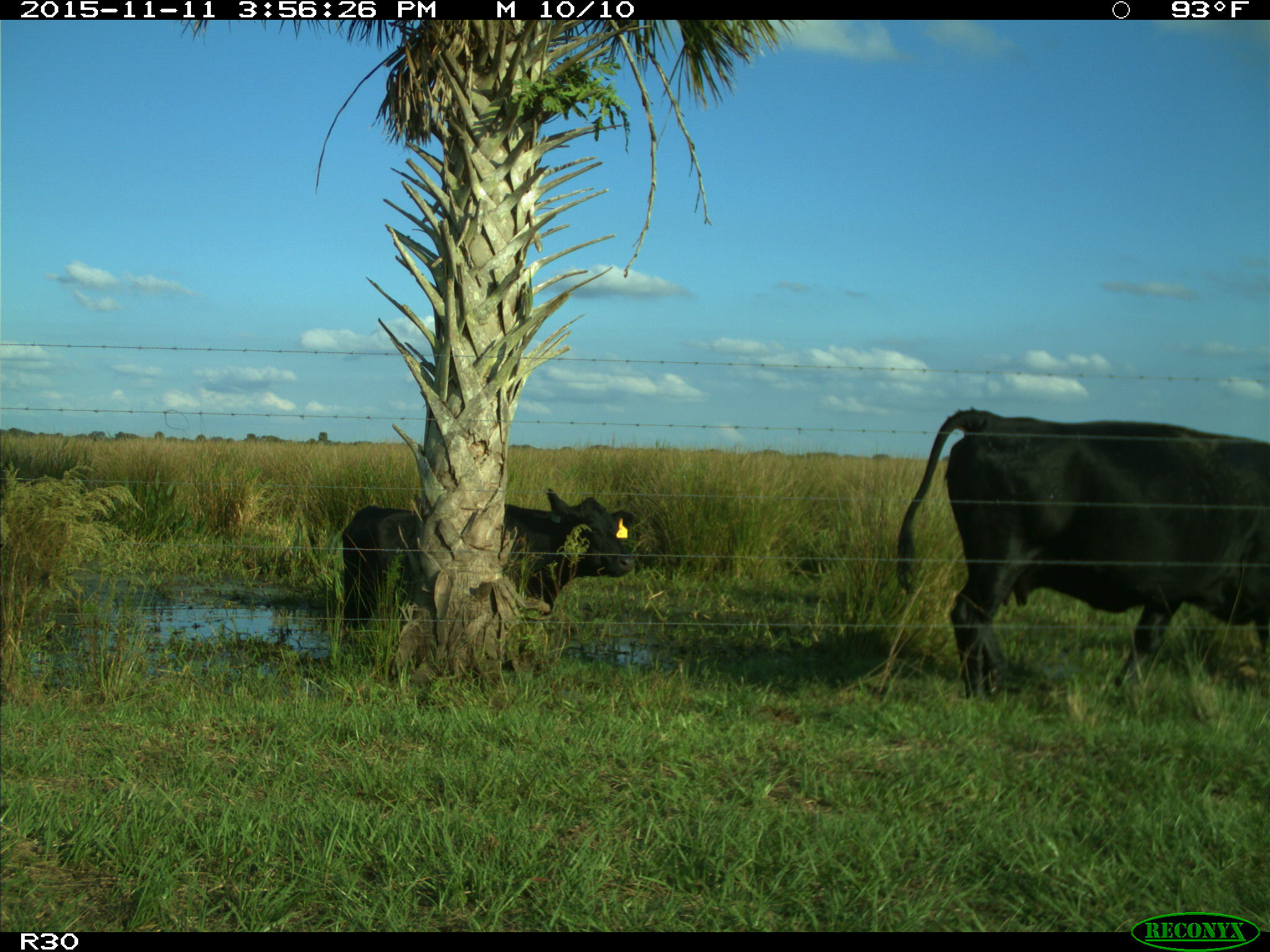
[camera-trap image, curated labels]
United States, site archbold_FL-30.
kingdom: Animalia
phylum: Chordata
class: Mammalia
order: Artiodactyla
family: Bovidae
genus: Bos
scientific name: Bos taurus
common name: domestic cow